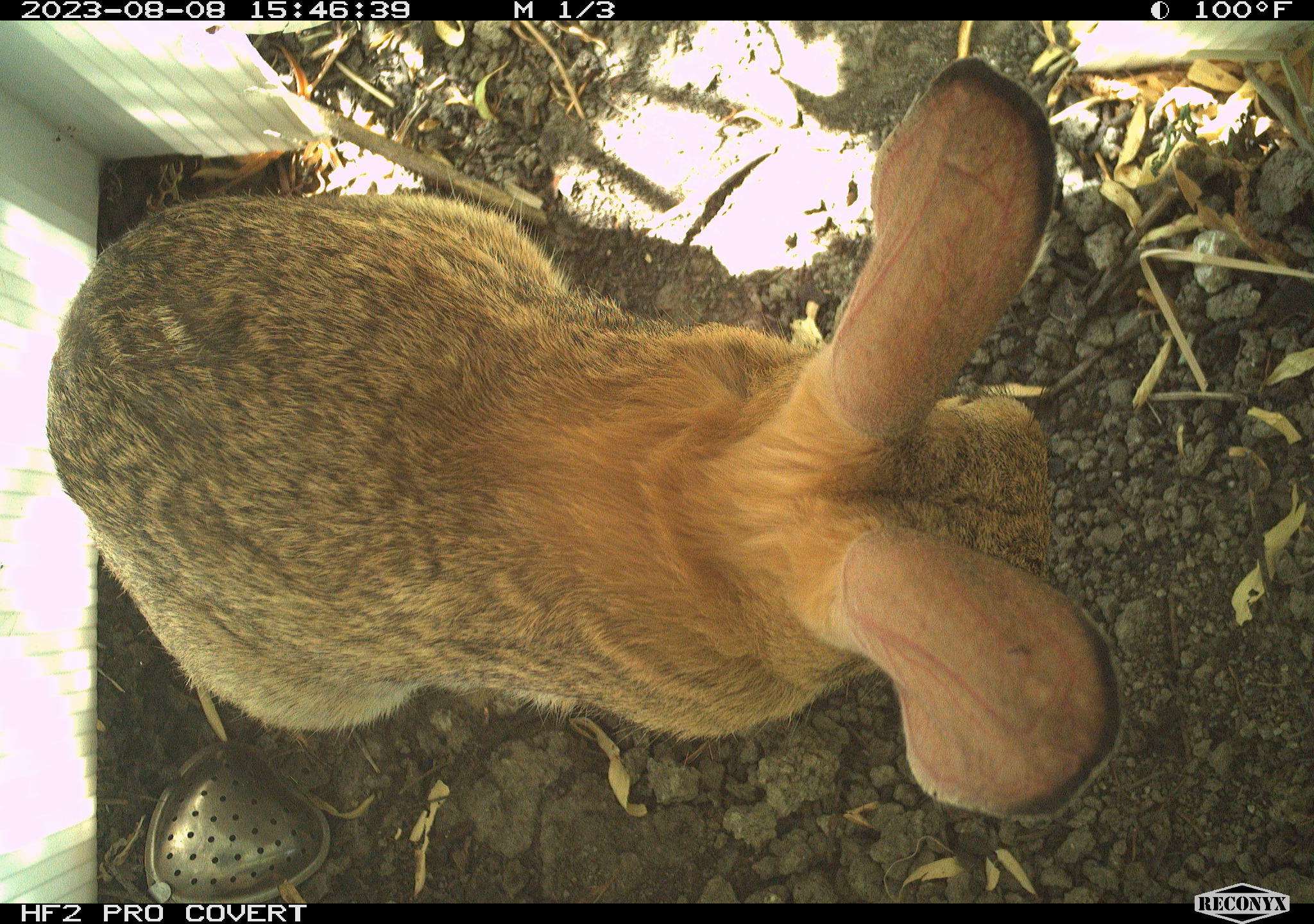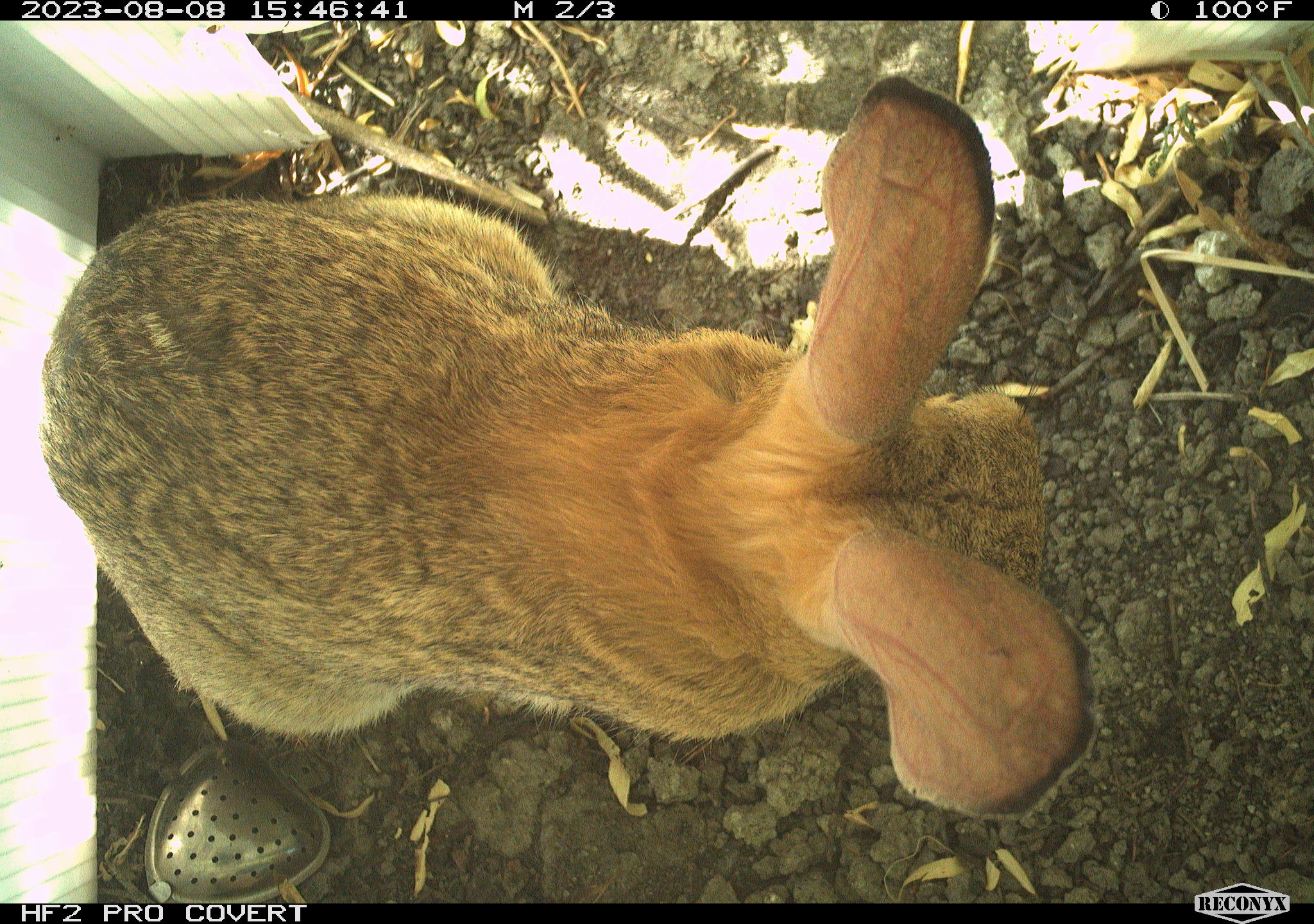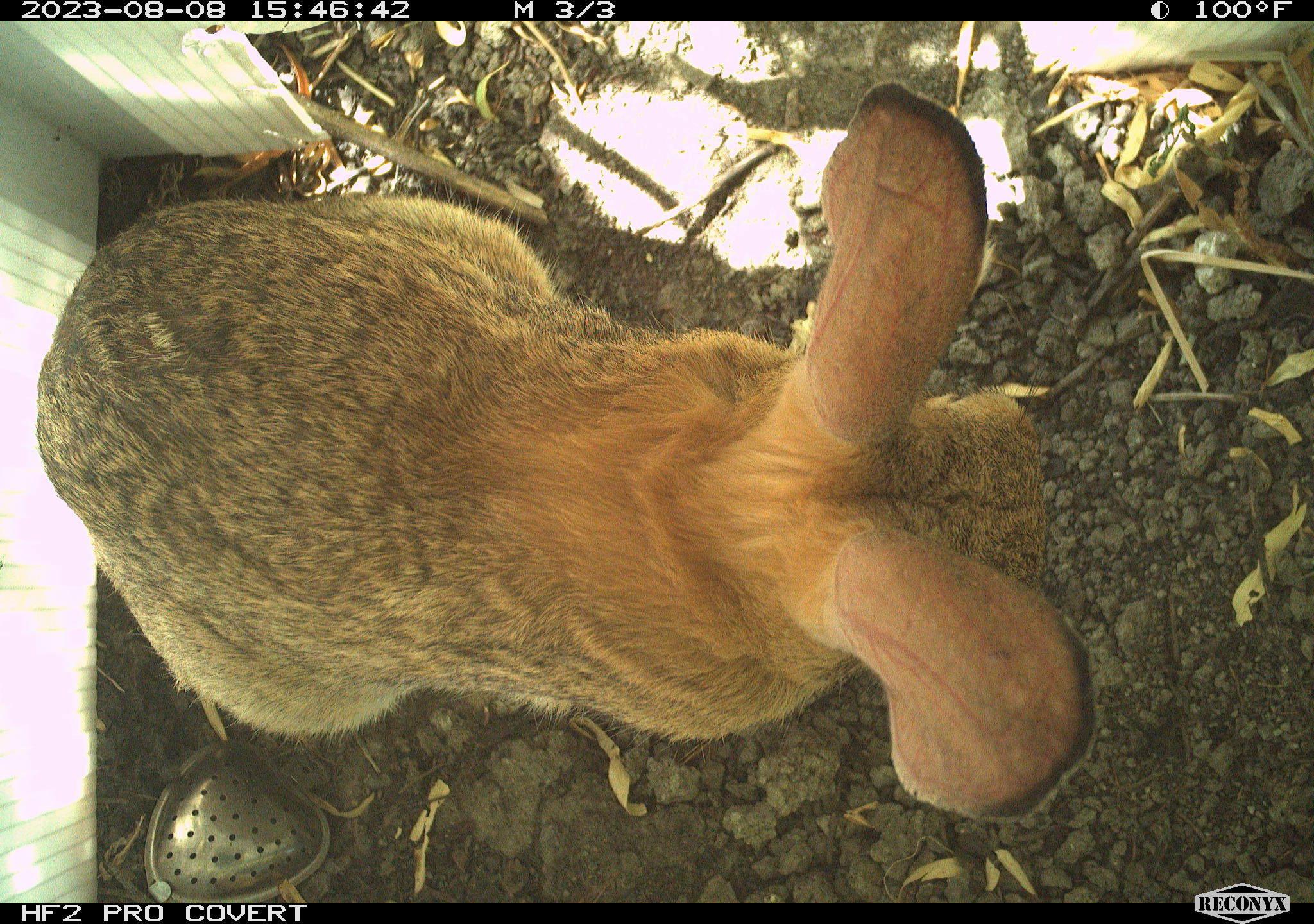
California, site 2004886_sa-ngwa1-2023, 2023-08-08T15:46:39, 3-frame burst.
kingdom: Animalia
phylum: Chordata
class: Mammalia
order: Lagomorpha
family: Leporidae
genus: Sylvilagus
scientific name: Sylvilagus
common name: cottontail rabbits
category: sylvilagus species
Sylvilagus species (cottontail rabbits) (Sylvilagus).